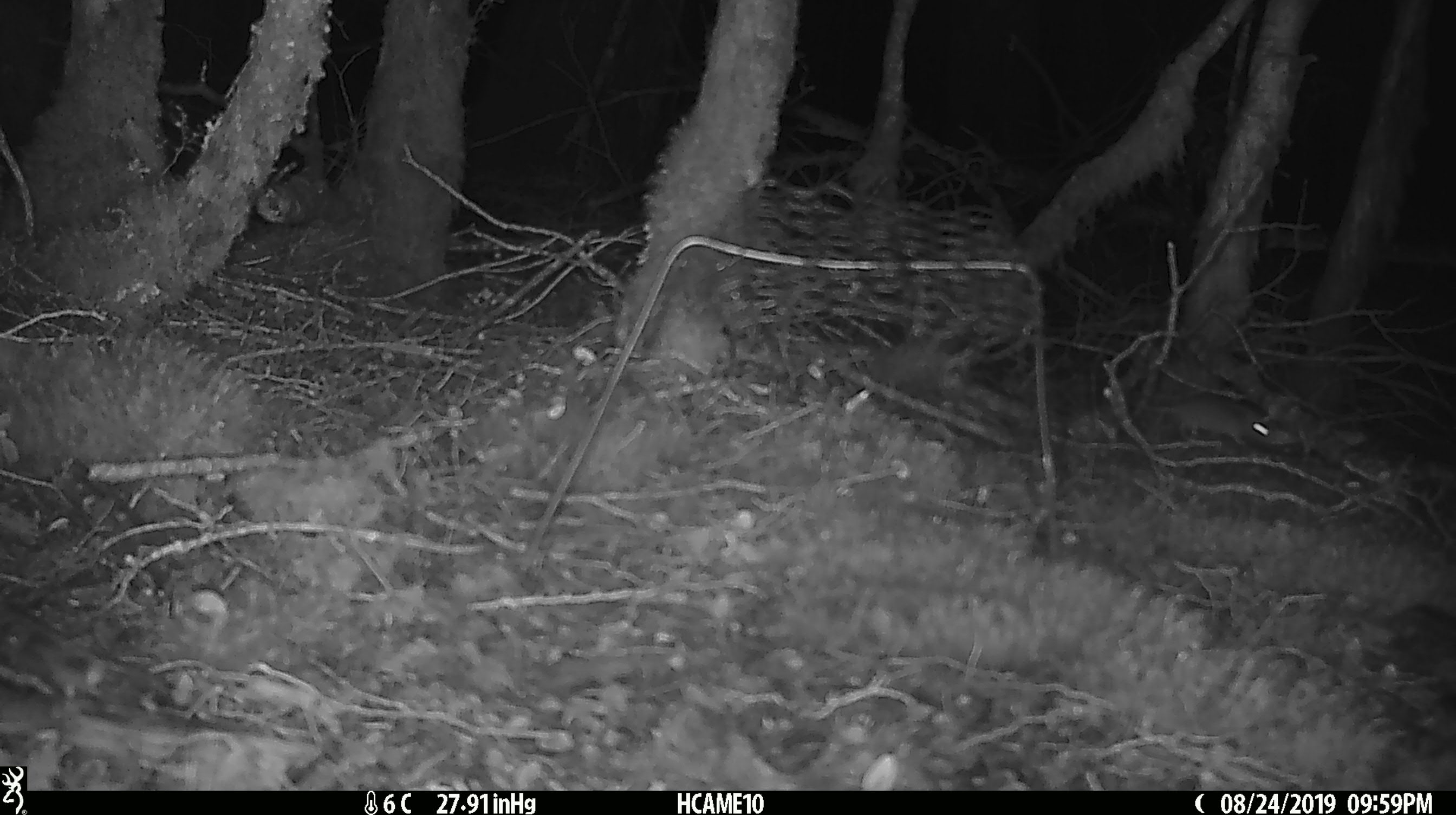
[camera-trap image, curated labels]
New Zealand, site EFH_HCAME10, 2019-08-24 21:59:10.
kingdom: Animalia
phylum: Chordata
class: Mammalia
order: Rodentia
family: Muridae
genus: Mus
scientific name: Mus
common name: mouse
Mouse (Mus).